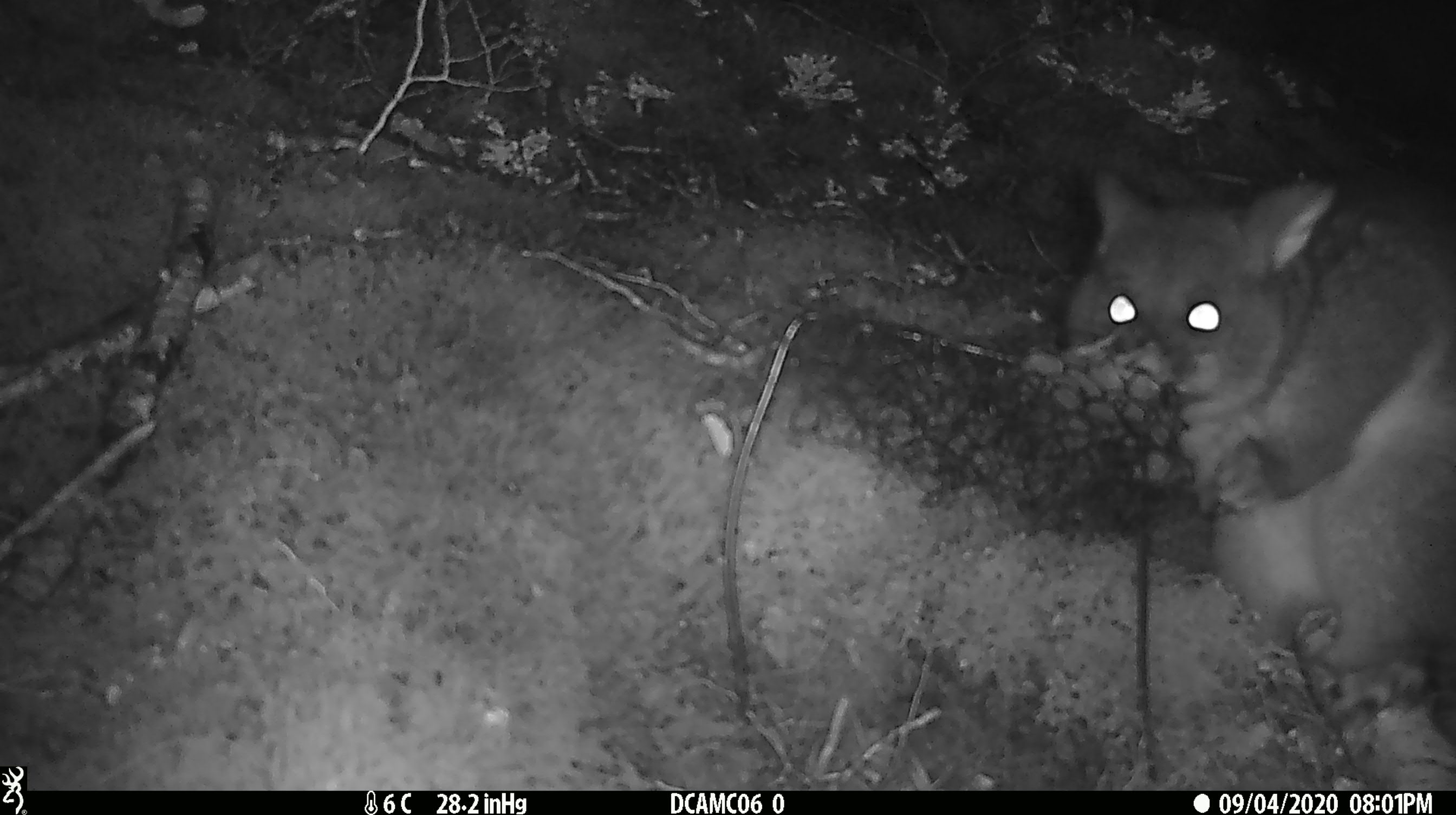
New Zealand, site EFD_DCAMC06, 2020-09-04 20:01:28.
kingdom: Animalia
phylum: Chordata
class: Mammalia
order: Diprotodontia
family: Phalangeridae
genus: Trichosurus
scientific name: Trichosurus vulpecula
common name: common brushtail possum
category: possum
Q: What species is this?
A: Possum (common brushtail possum) (Trichosurus vulpecula).